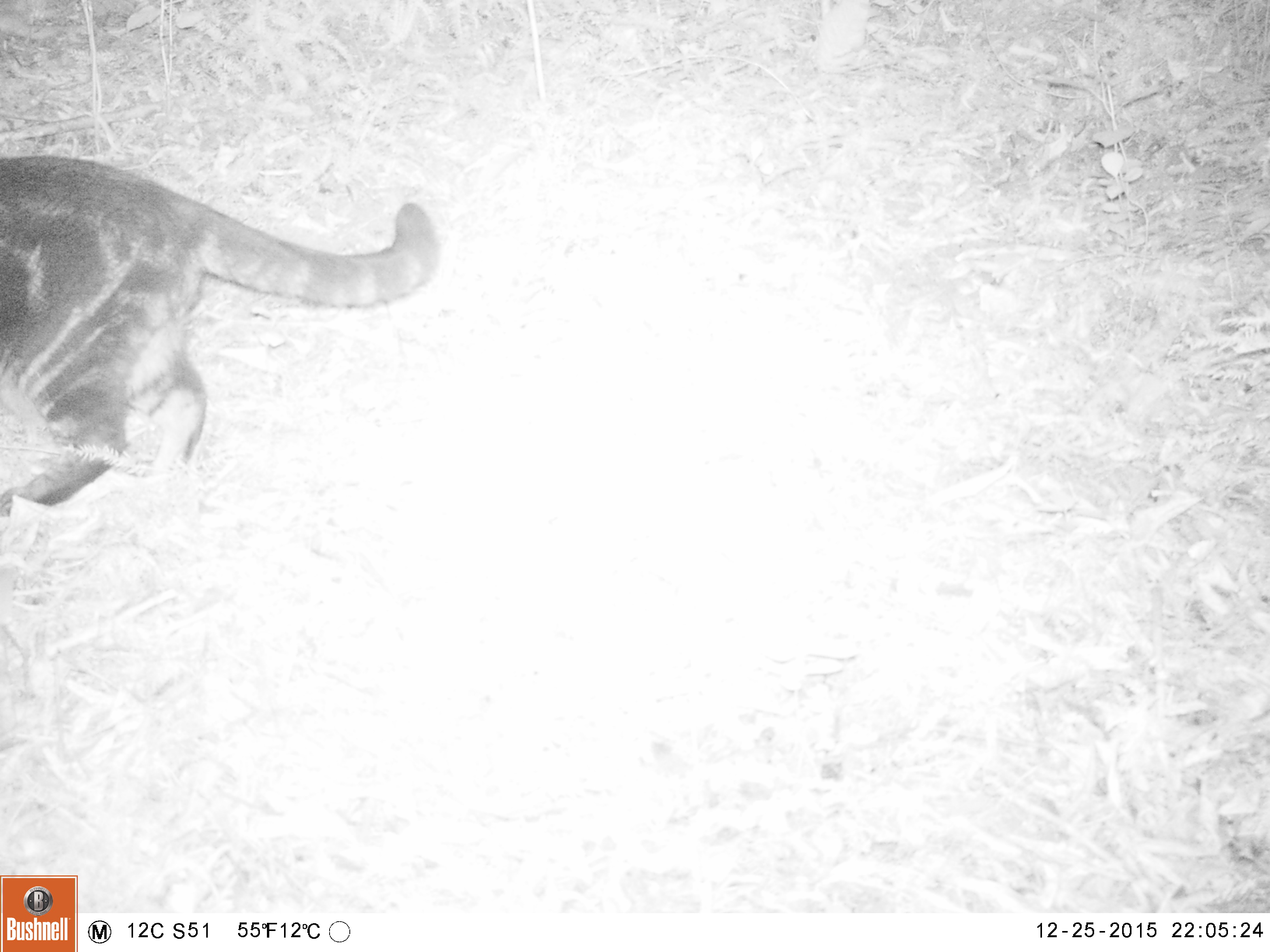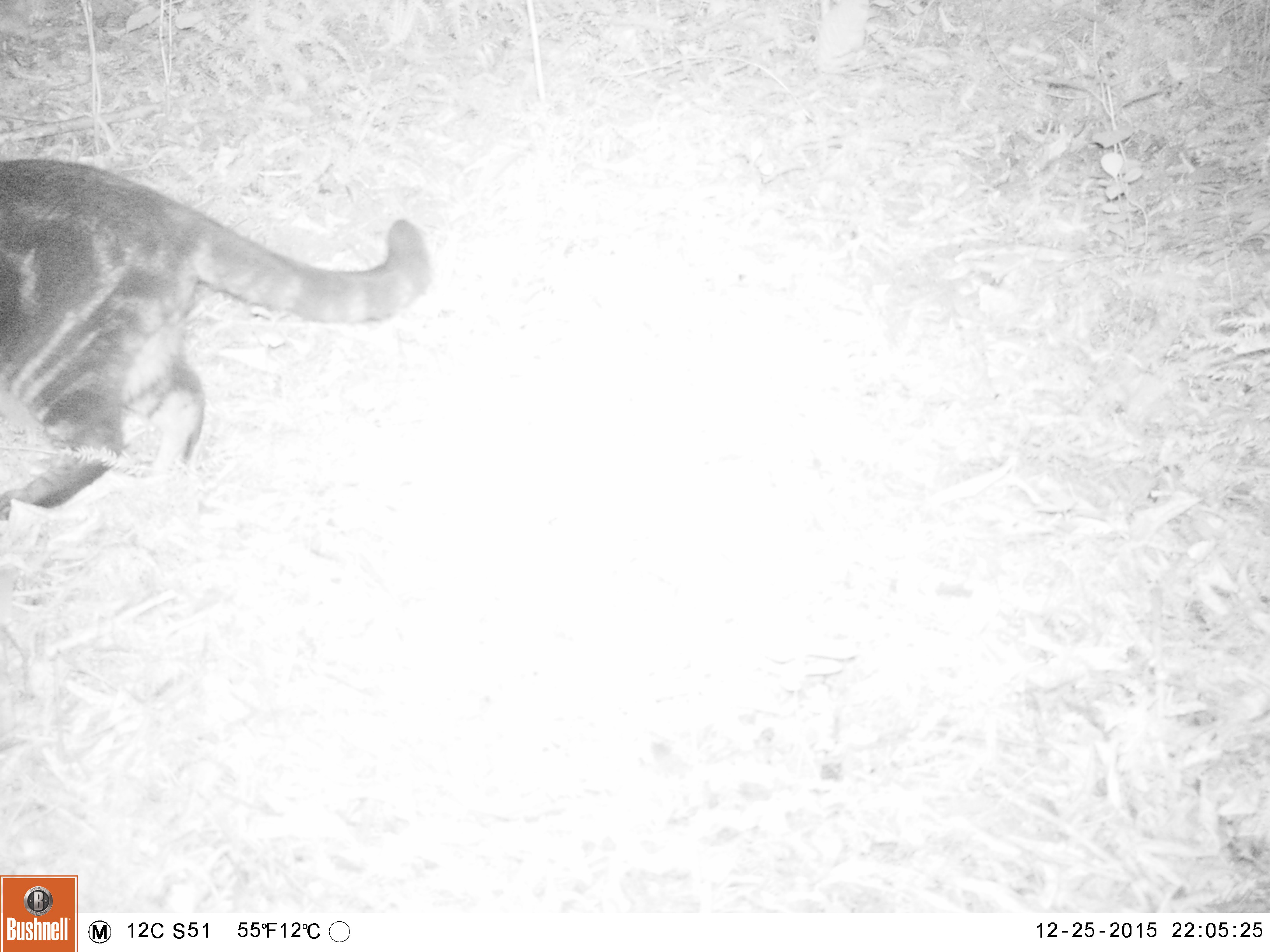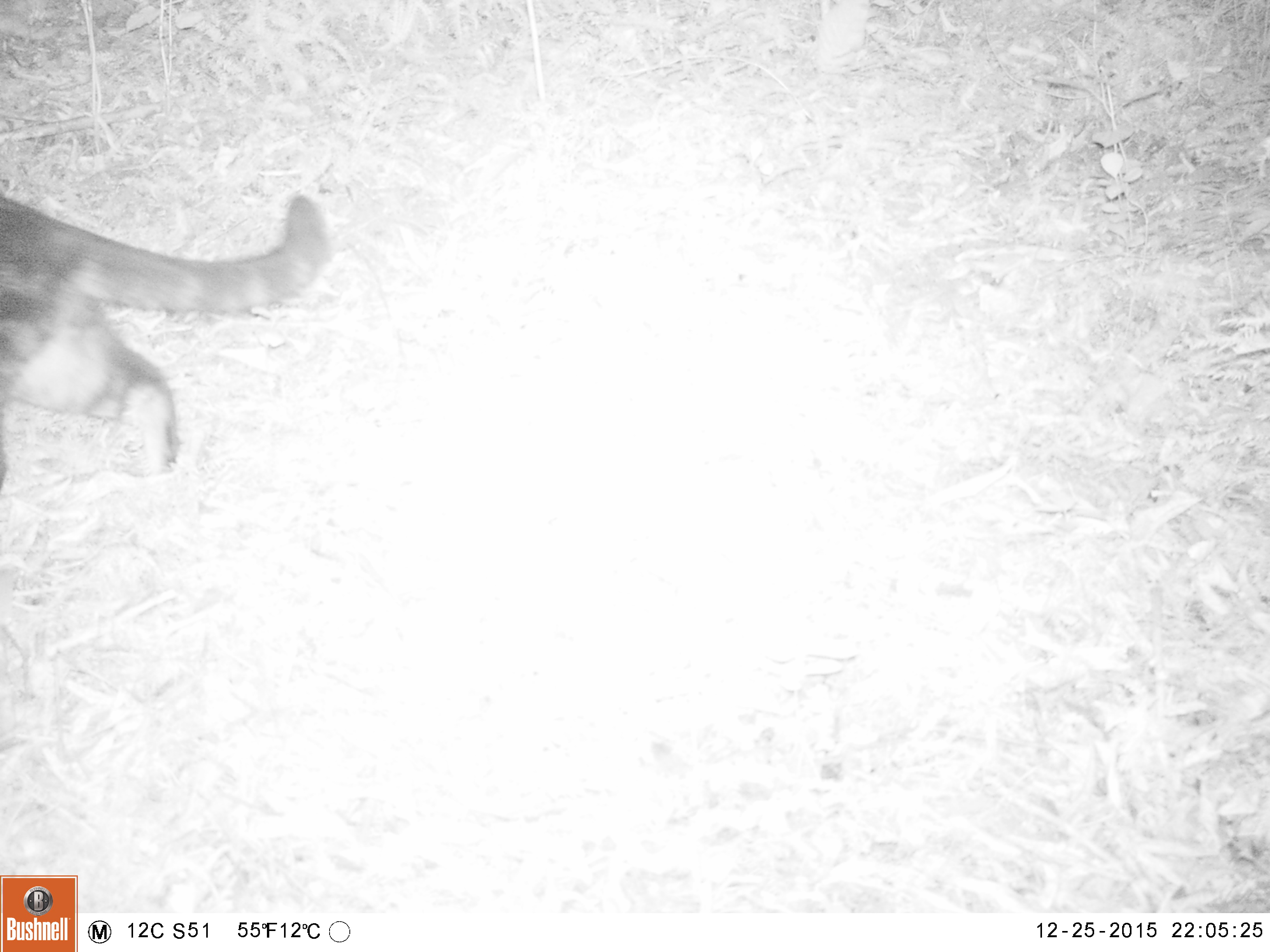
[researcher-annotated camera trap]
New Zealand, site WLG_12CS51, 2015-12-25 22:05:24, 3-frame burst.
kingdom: Animalia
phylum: Chordata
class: Mammalia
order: Carnivora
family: Felidae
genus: Felis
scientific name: Felis catus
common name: domestic cat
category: cat